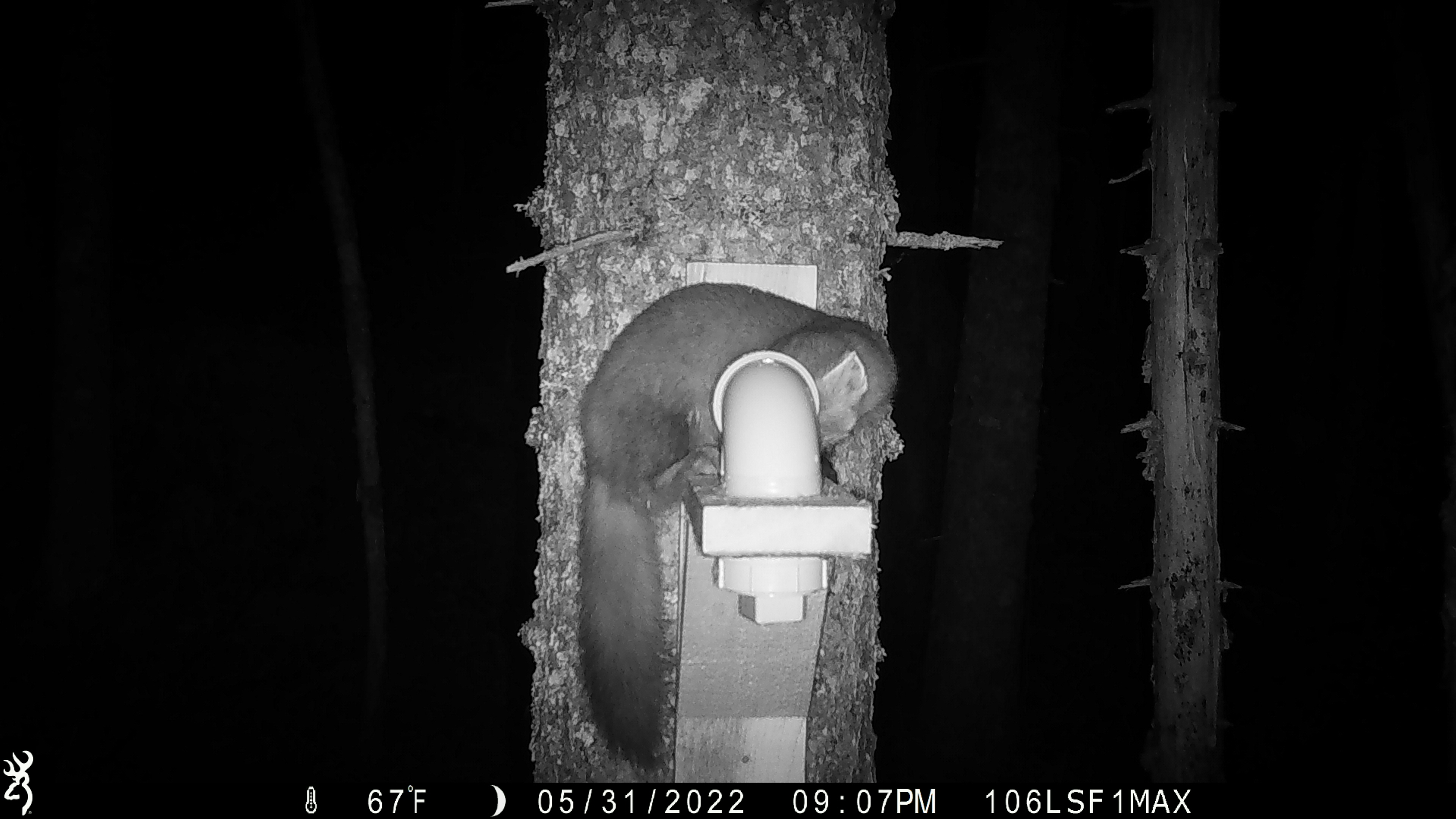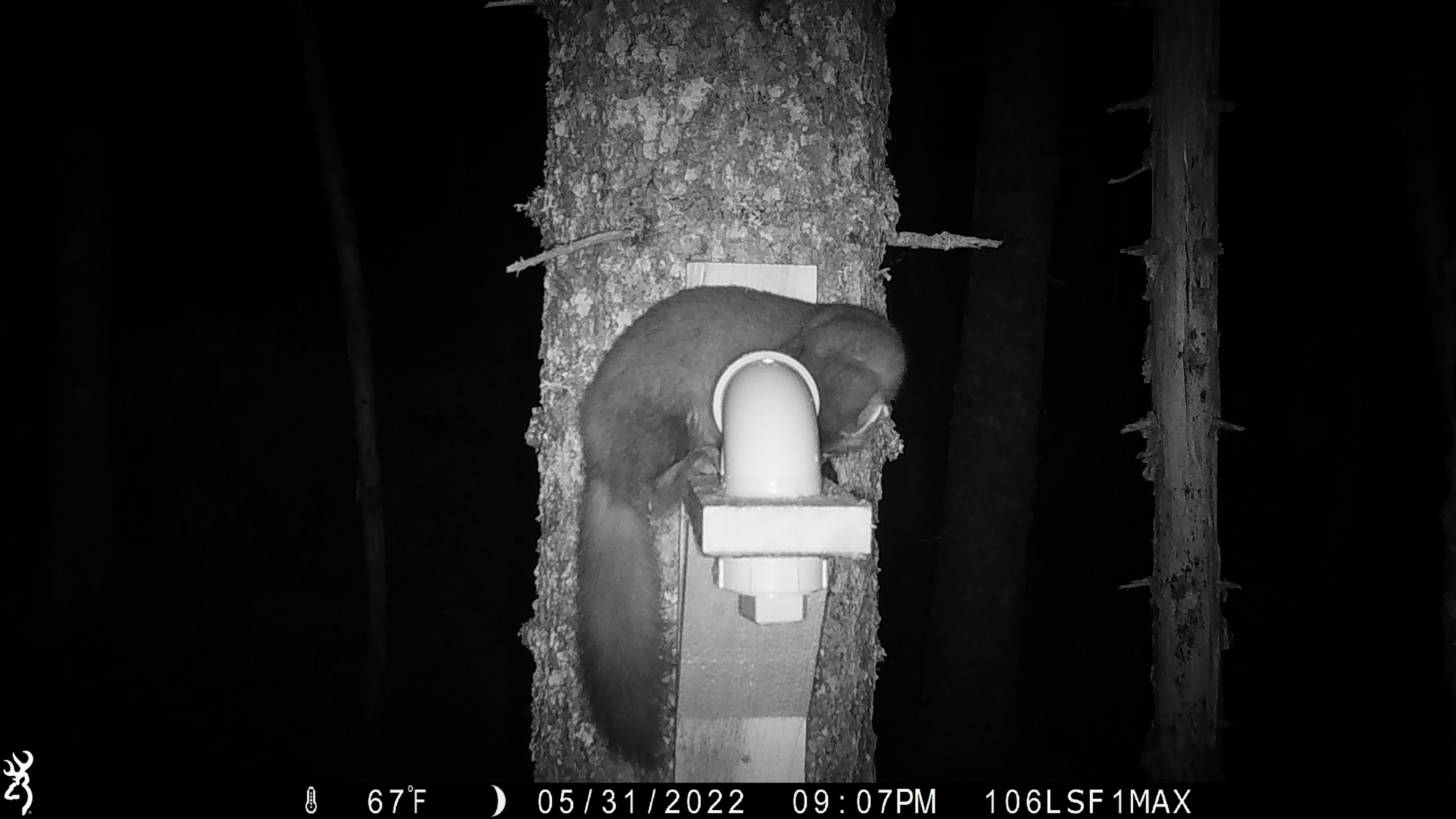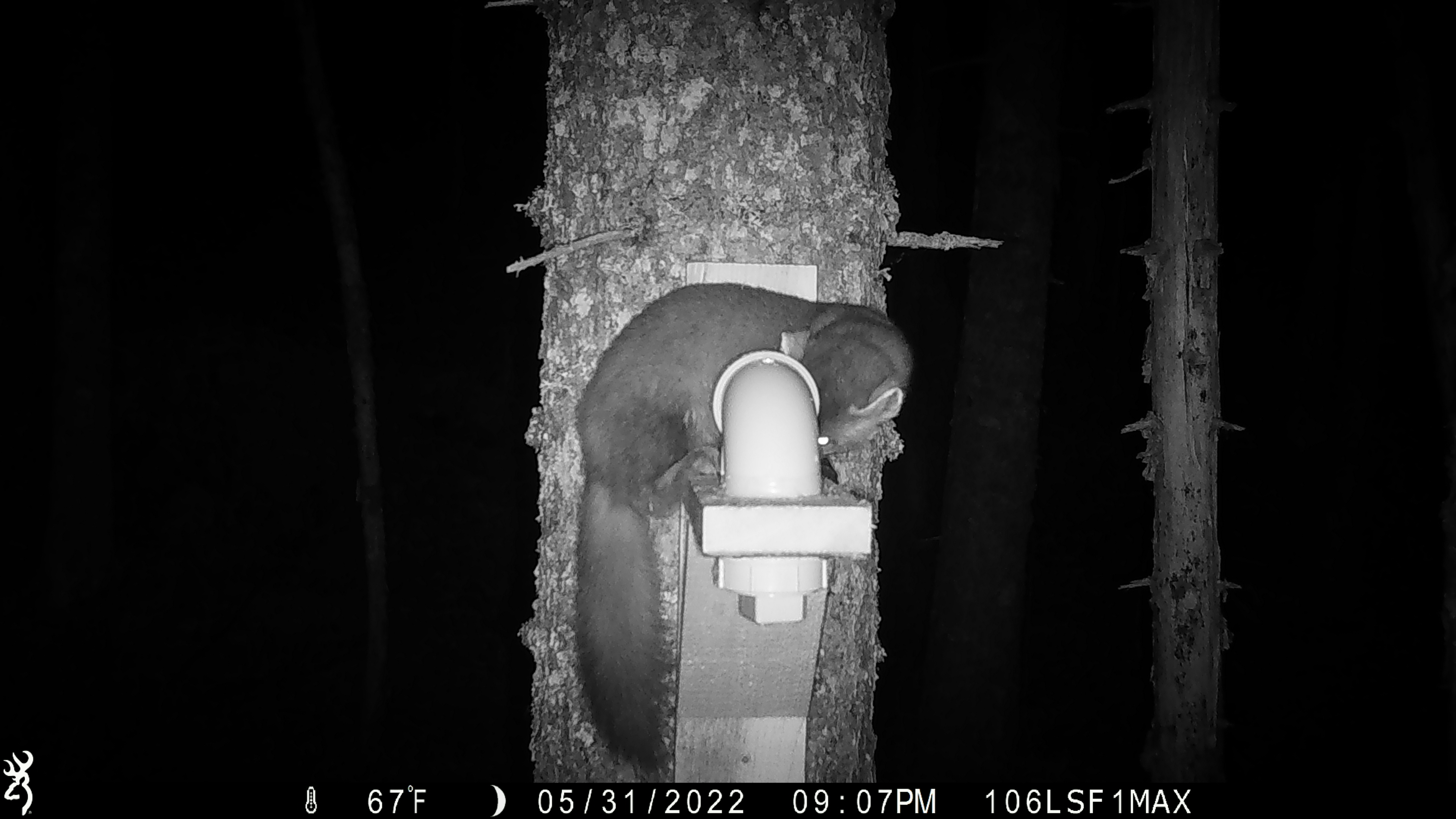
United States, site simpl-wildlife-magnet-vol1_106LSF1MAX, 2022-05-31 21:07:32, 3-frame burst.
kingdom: Animalia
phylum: Chordata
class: Mammalia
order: Carnivora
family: Mustelidae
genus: Martes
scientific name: Martes americana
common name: american marten